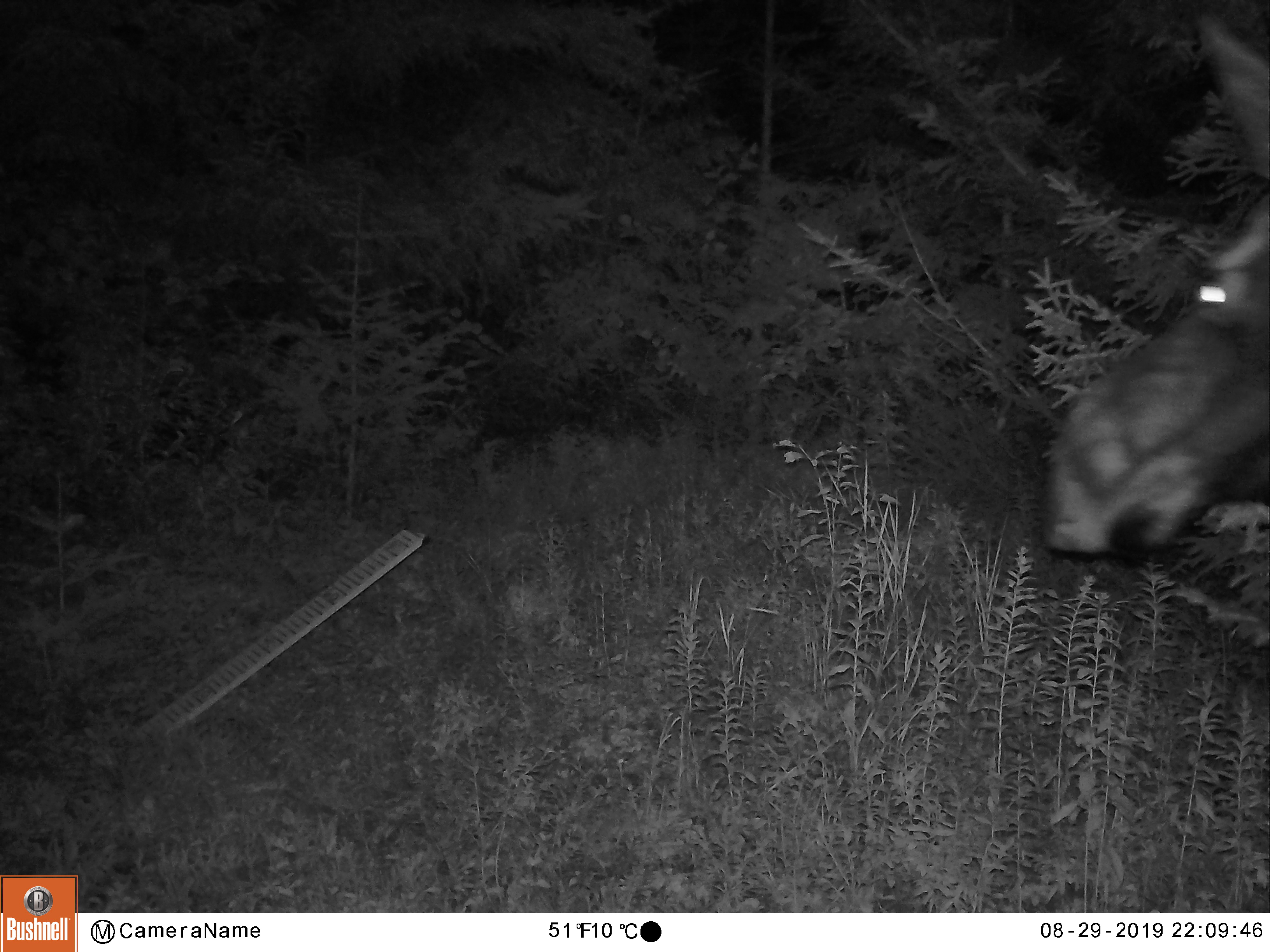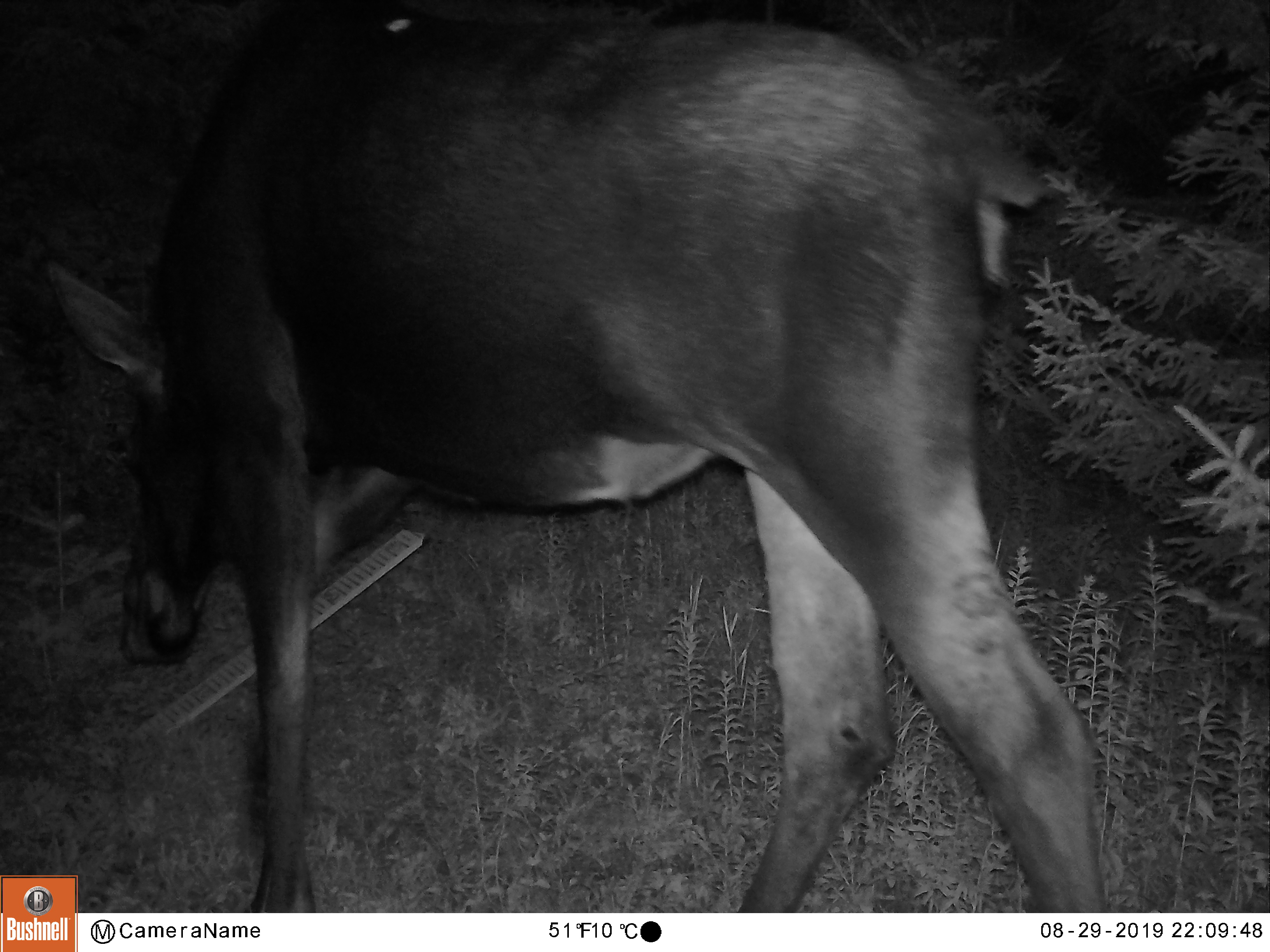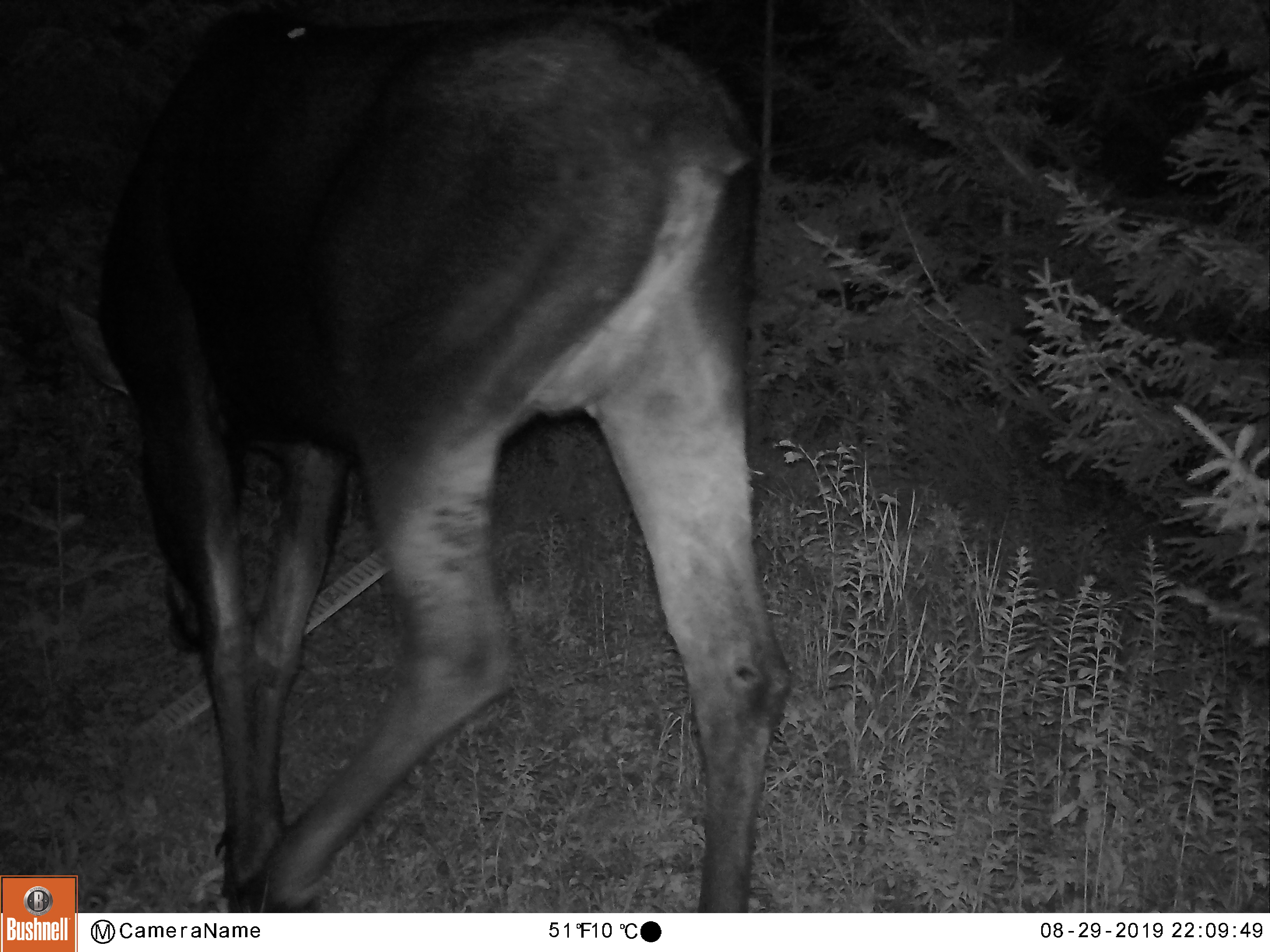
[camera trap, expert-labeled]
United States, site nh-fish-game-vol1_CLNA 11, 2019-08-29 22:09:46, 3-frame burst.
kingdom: Animalia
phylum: Chordata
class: Mammalia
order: Artiodactyla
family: Cervidae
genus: Alces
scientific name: Alces alces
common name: moose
Moose (Alces alces).